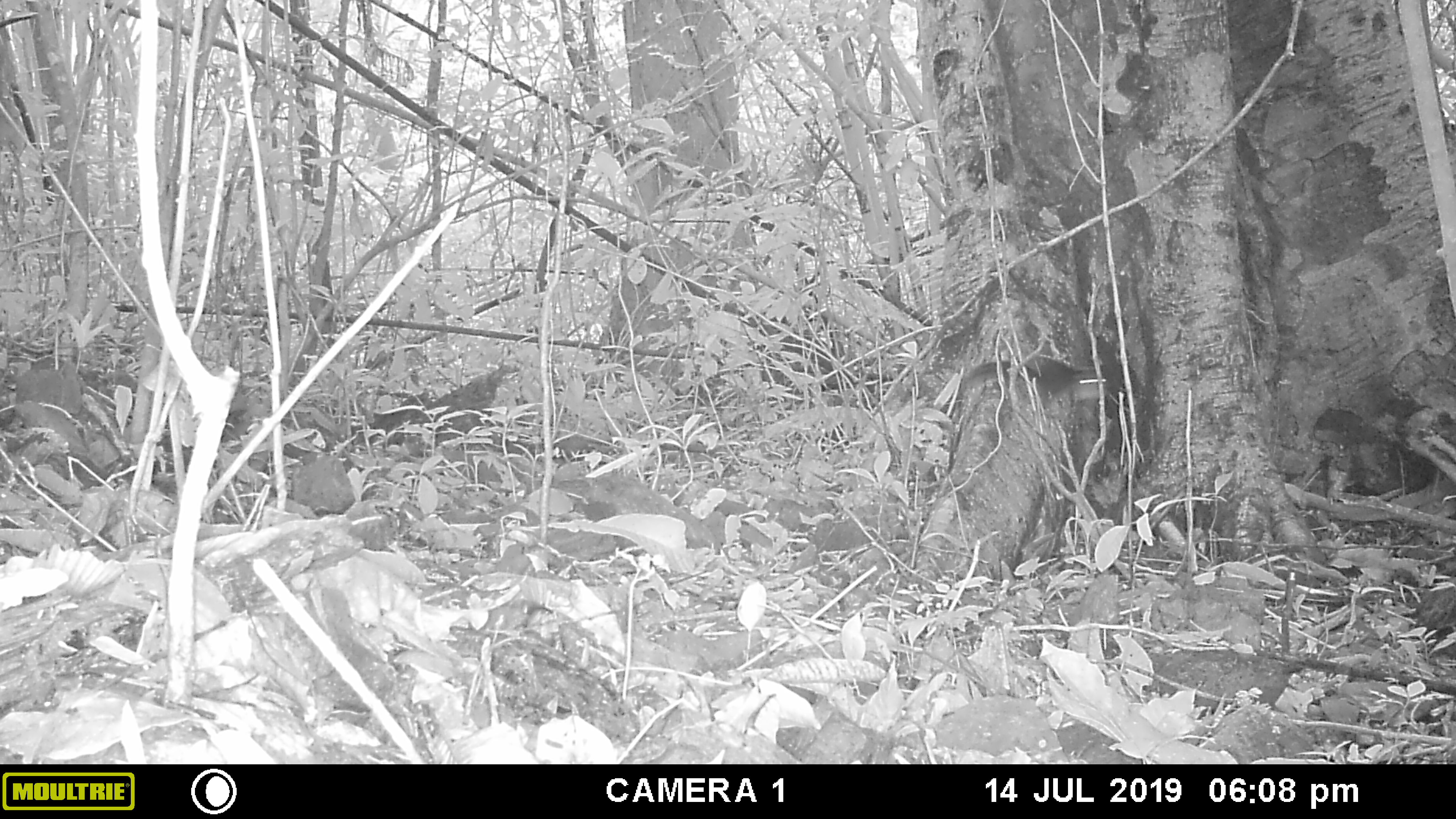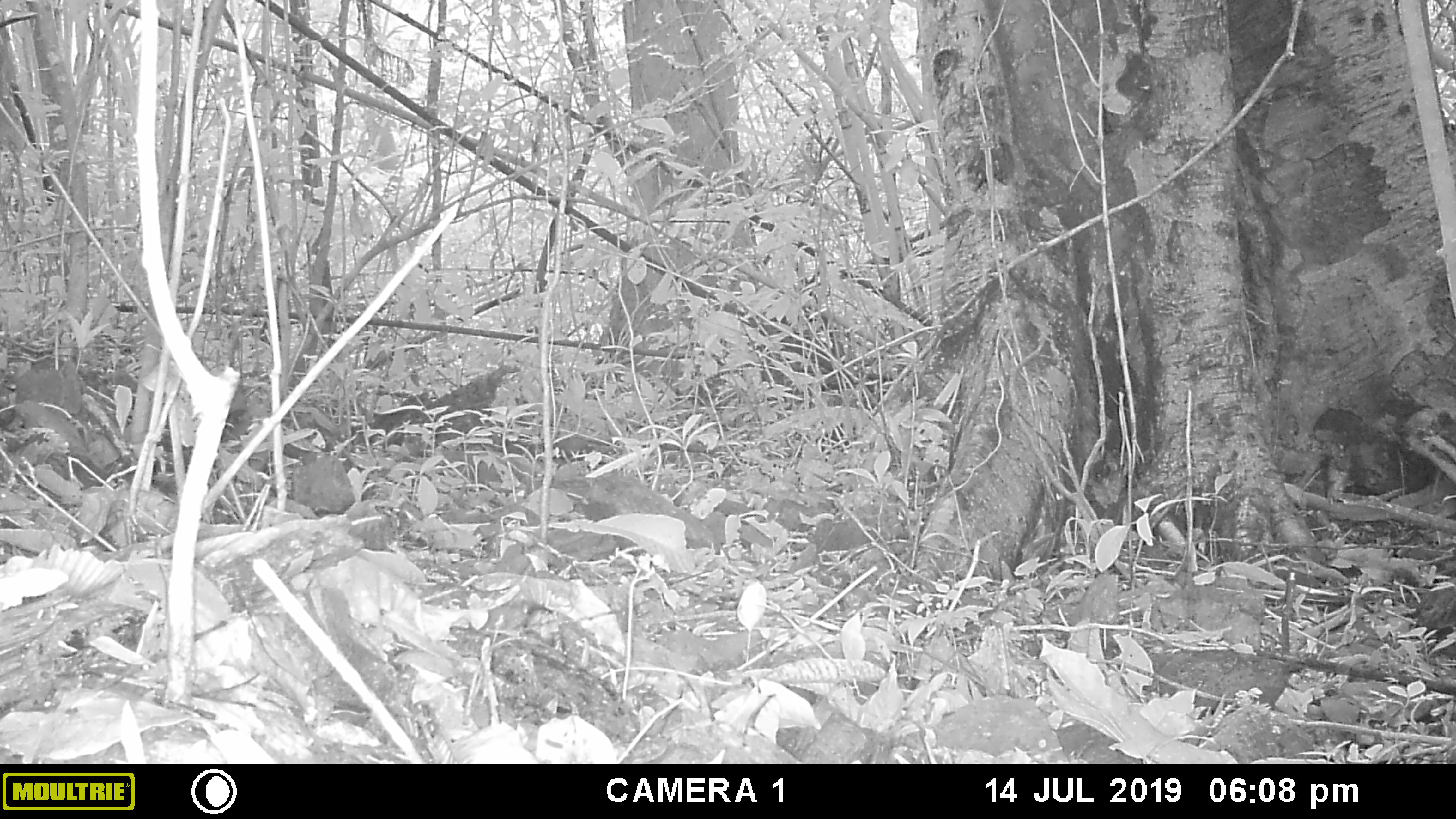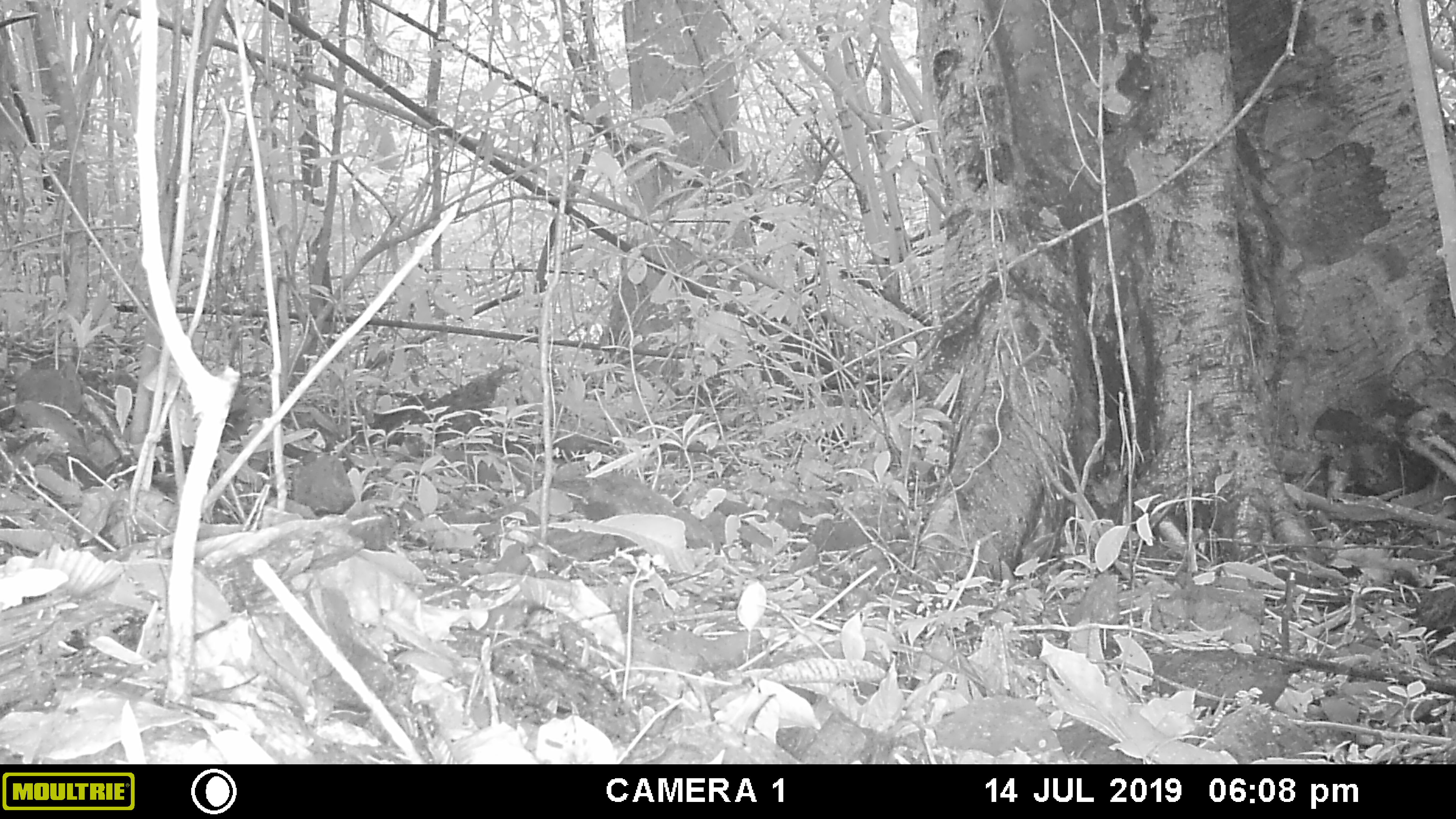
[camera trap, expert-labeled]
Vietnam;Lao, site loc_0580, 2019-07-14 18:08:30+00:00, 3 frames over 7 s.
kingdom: Animalia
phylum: Chordata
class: Mammalia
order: Rodentia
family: Sciuridae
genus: Sciurus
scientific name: Sciurus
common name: squirrel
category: unidentified squirrel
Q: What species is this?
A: Unidentified squirrel (squirrel) (Sciurus).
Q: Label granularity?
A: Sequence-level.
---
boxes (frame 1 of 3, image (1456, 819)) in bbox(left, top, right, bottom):
unidentified squirrel: bbox(958, 356, 1135, 401)